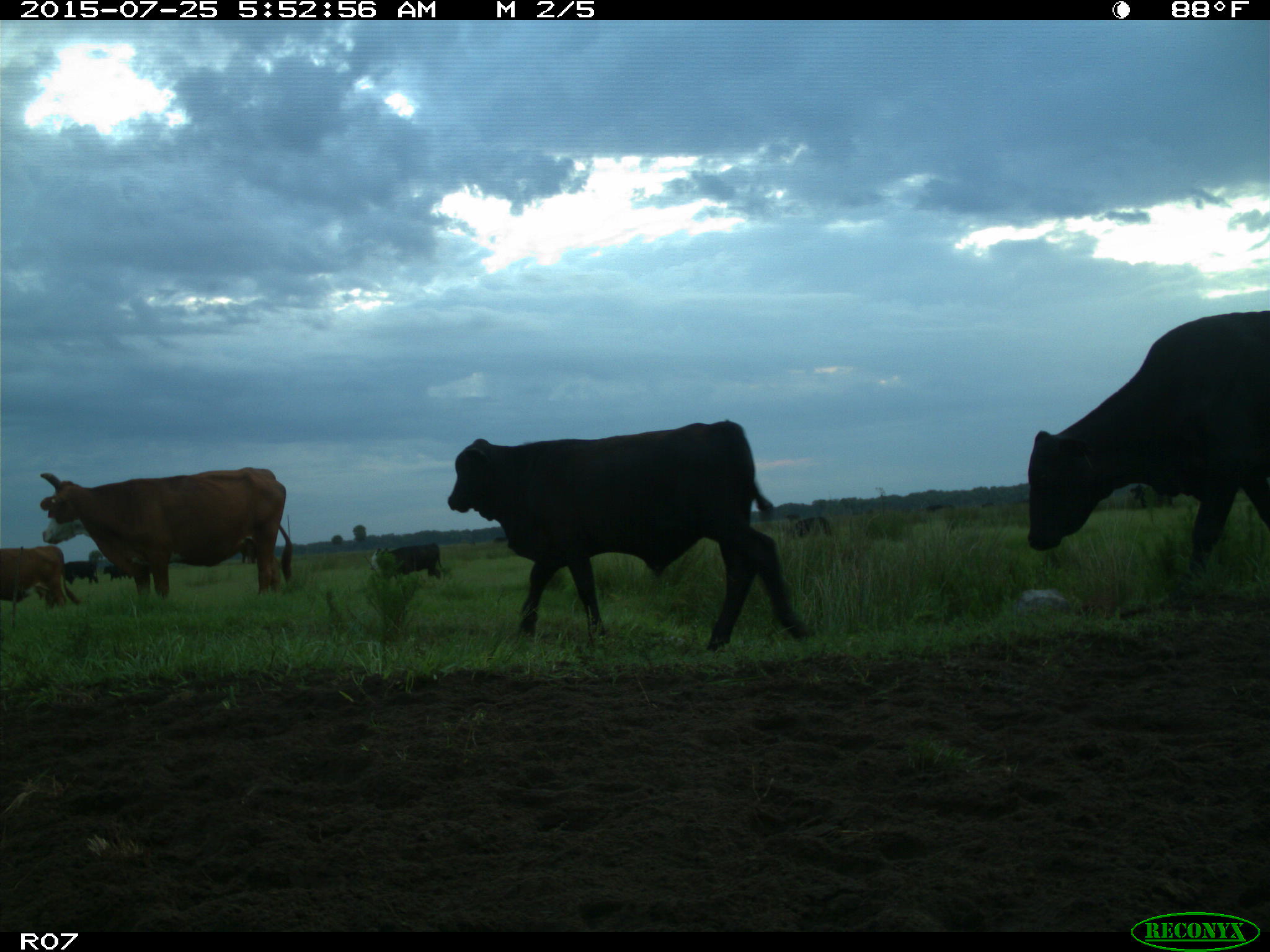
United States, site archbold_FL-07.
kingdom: Animalia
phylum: Chordata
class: Mammalia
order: Artiodactyla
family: Bovidae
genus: Bos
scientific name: Bos taurus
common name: domestic cow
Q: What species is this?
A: Bos taurus (domestic cow).